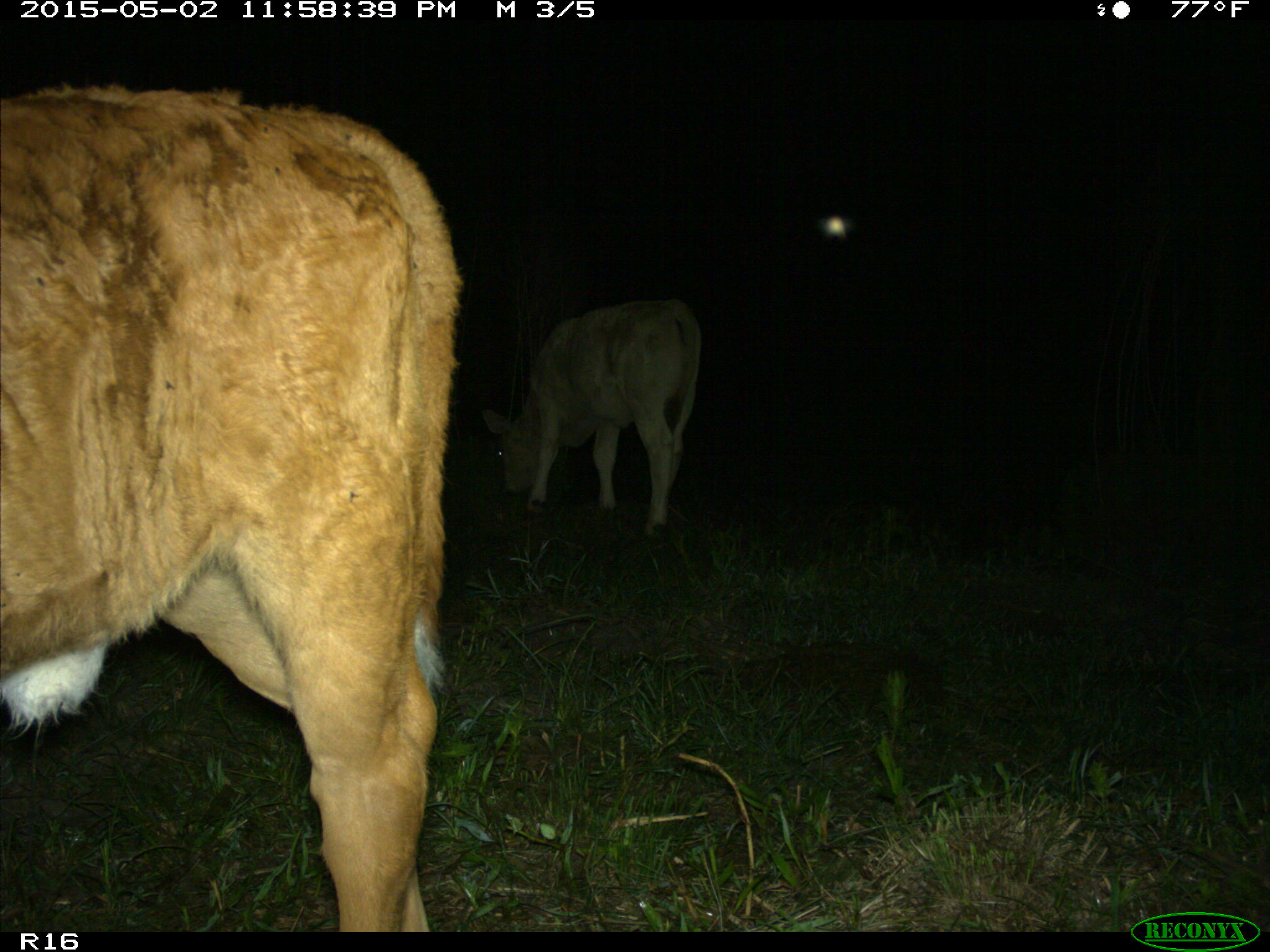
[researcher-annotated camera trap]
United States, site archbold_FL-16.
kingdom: Animalia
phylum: Chordata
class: Mammalia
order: Artiodactyla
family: Bovidae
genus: Bos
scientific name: Bos taurus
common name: domestic cow